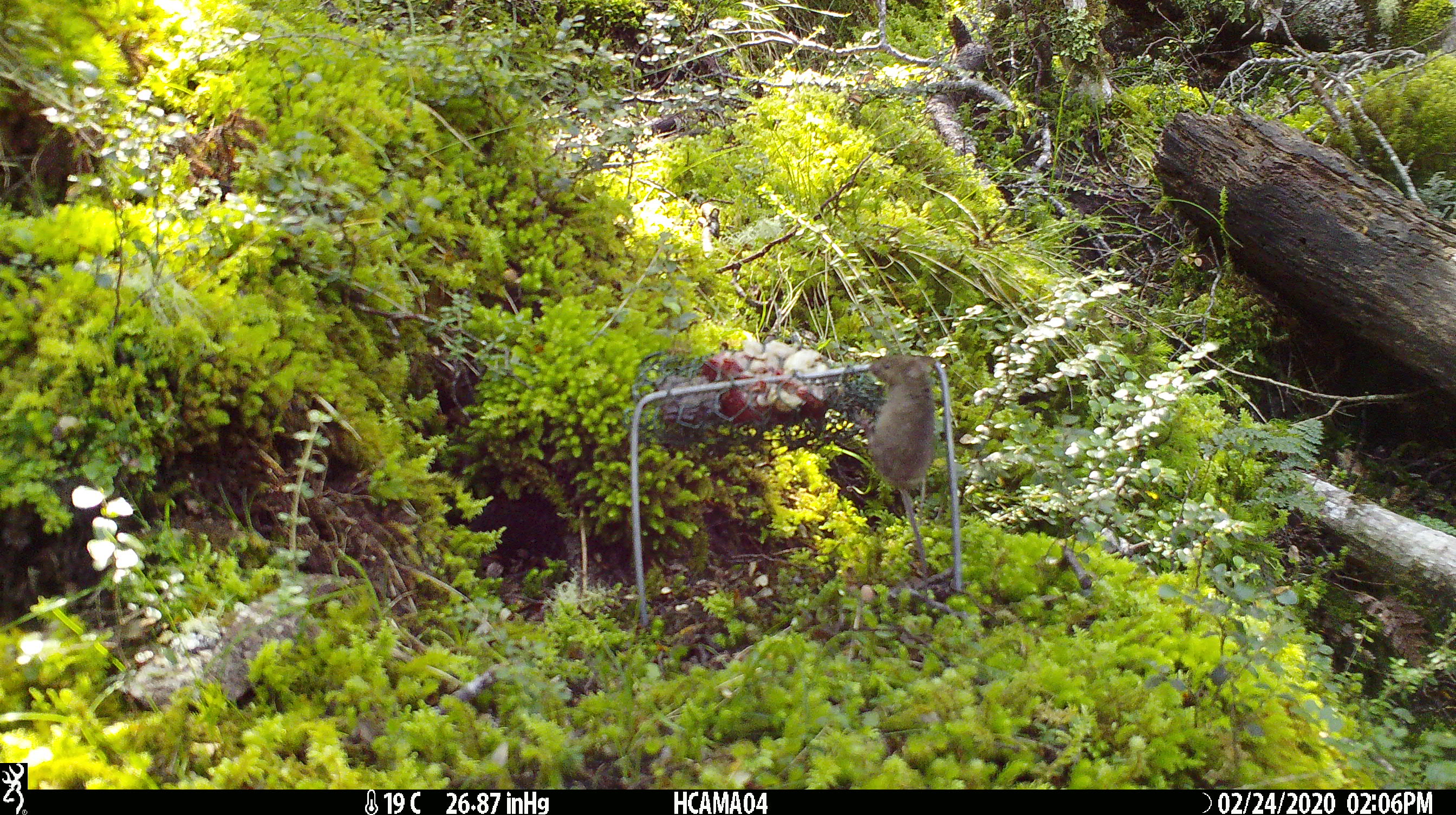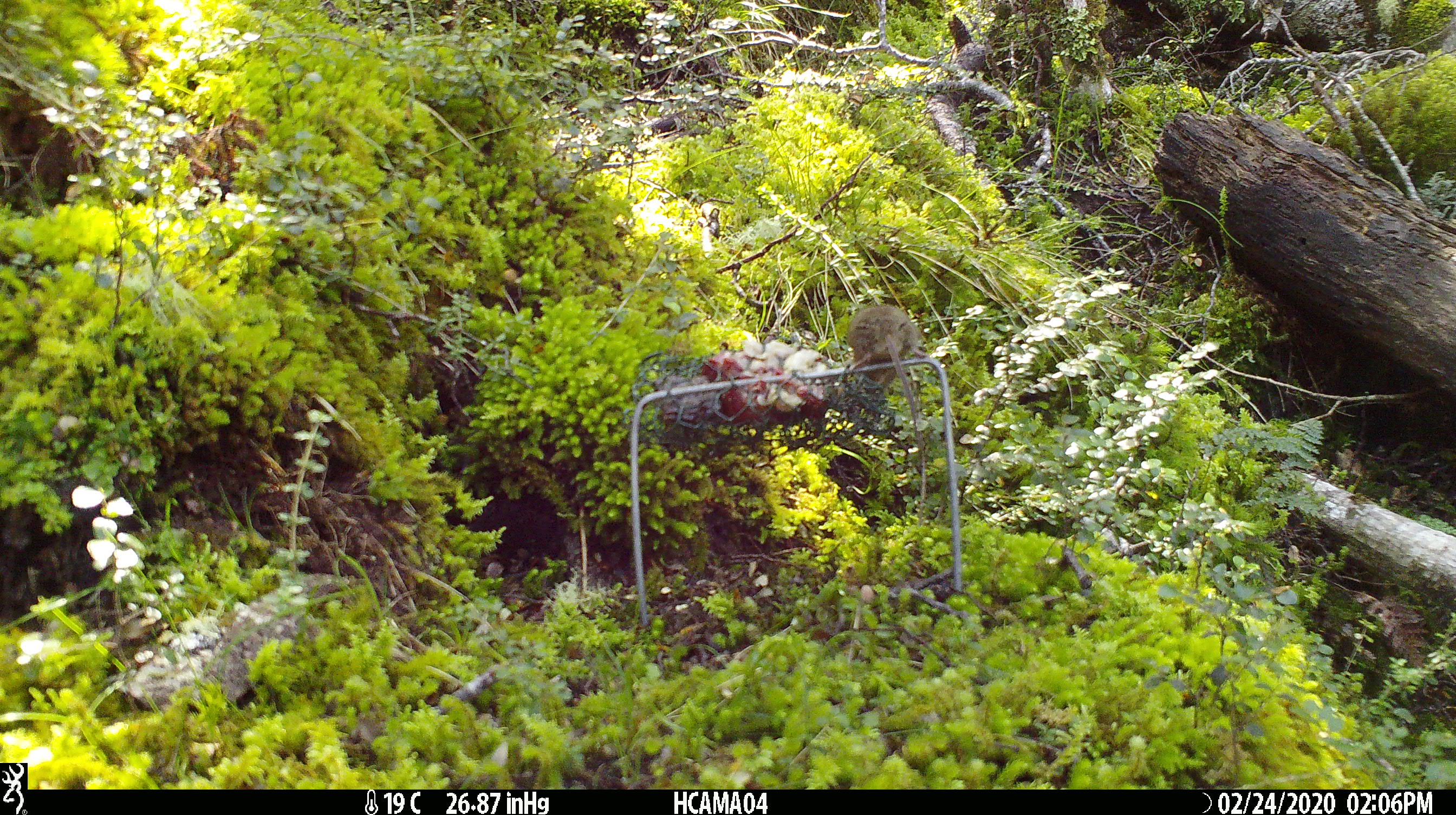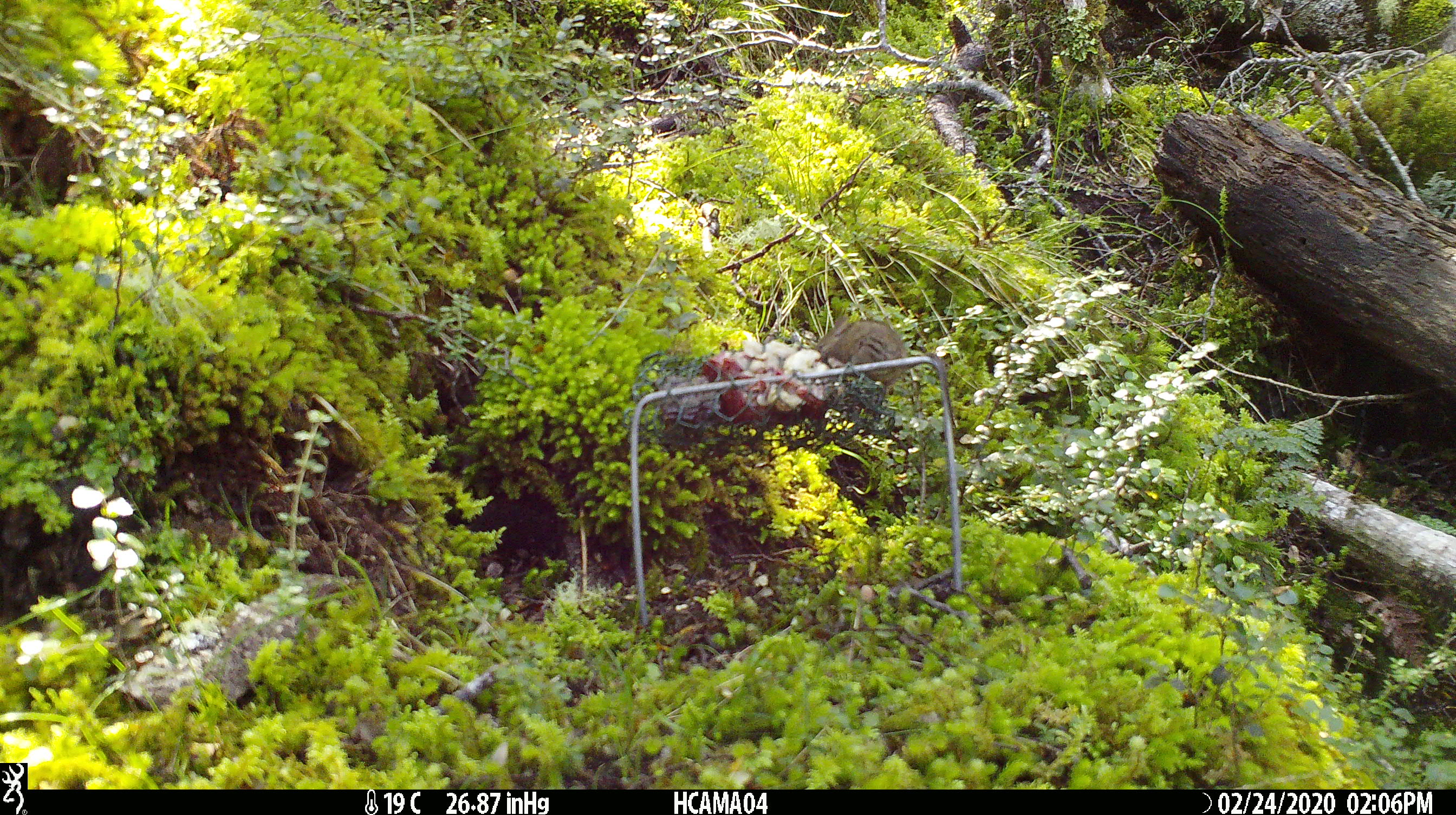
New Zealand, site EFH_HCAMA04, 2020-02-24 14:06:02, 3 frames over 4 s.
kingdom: Animalia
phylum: Chordata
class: Mammalia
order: Rodentia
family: Muridae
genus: Mus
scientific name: Mus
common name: mouse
Mouse (Mus).